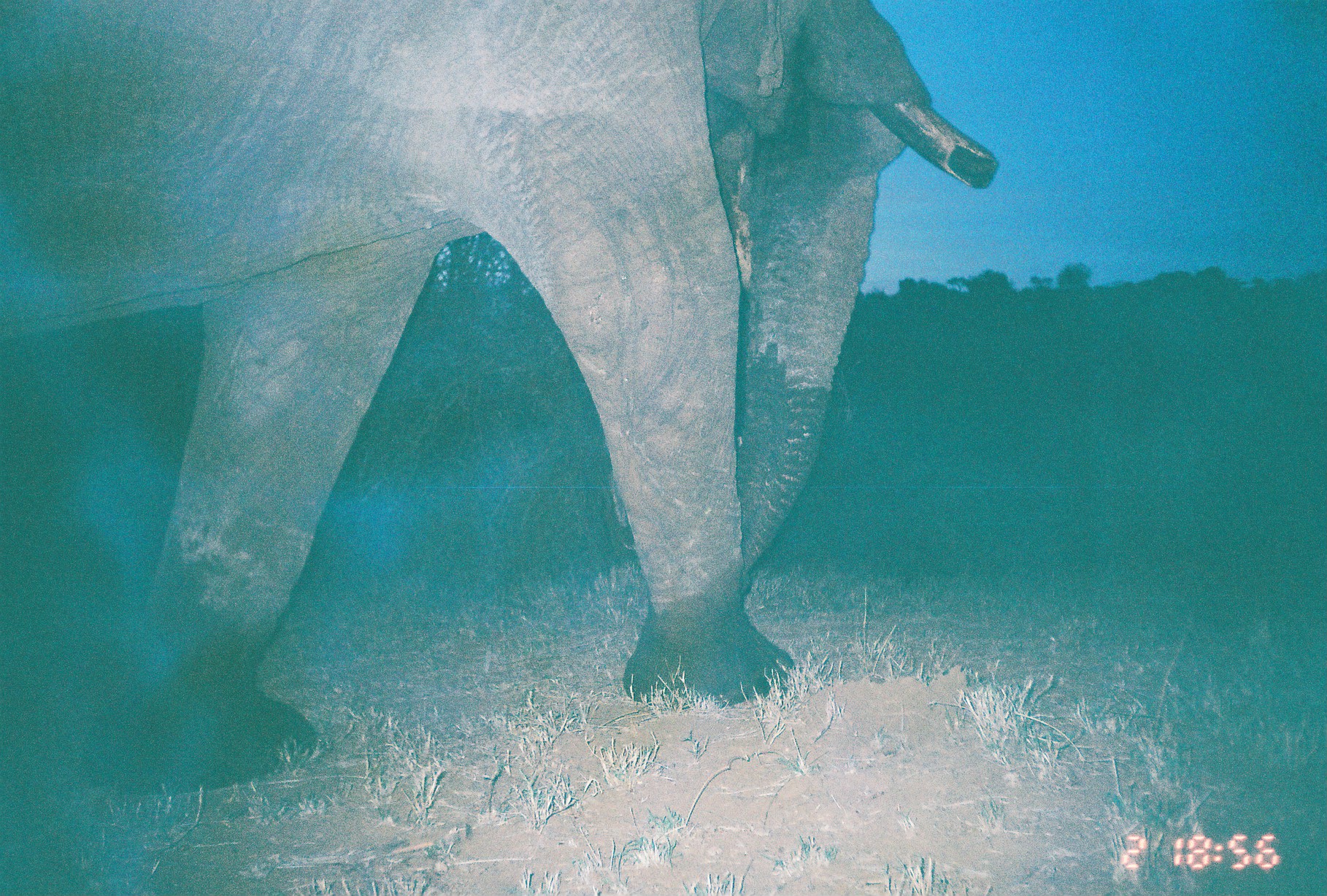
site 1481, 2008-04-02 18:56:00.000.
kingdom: Animalia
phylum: Chordata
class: Mammalia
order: Proboscidea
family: Elephantidae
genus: Loxodonta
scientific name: Loxodonta africana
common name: african bush elephant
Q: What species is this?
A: Loxodonta africana (african bush elephant).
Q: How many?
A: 1.